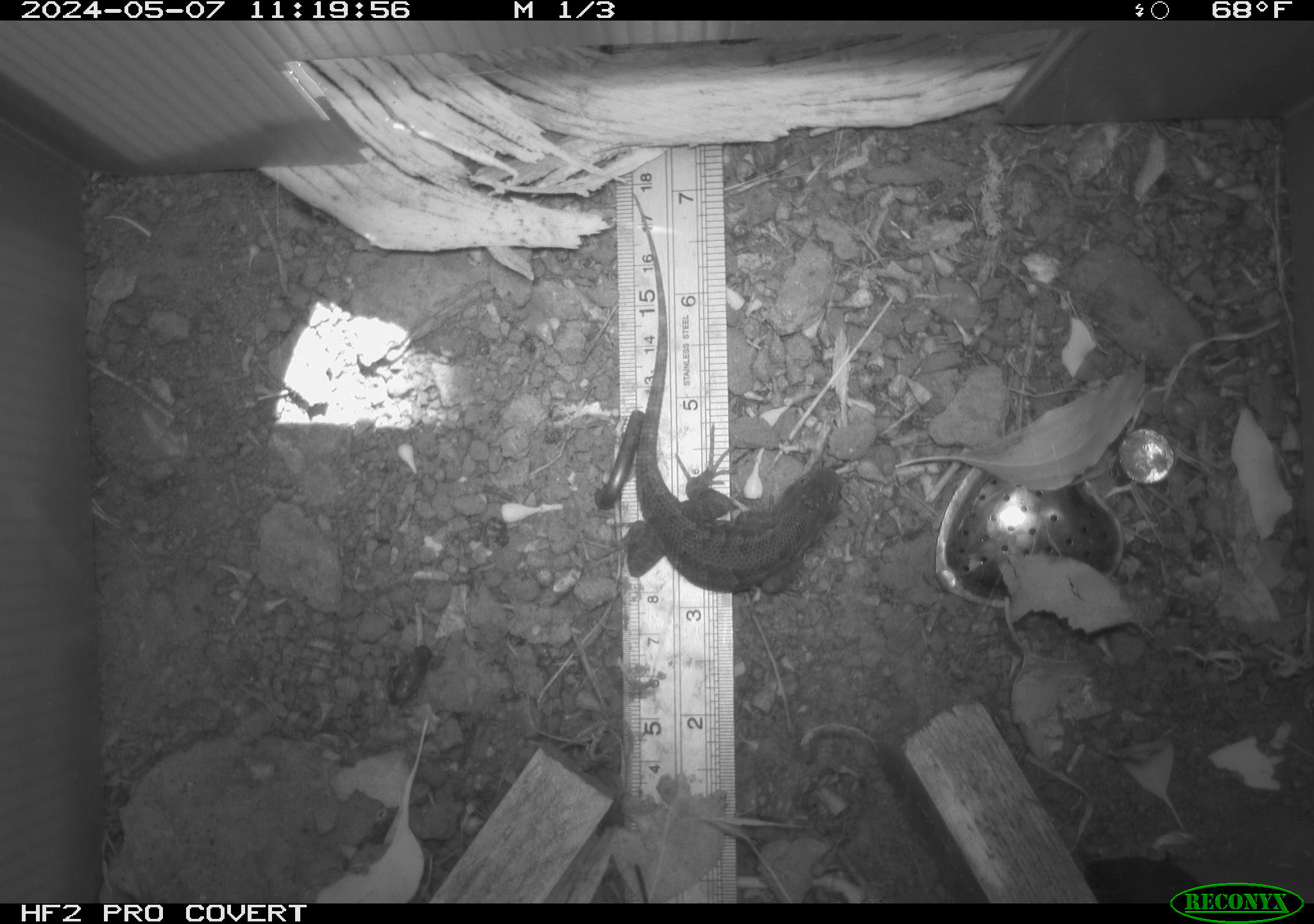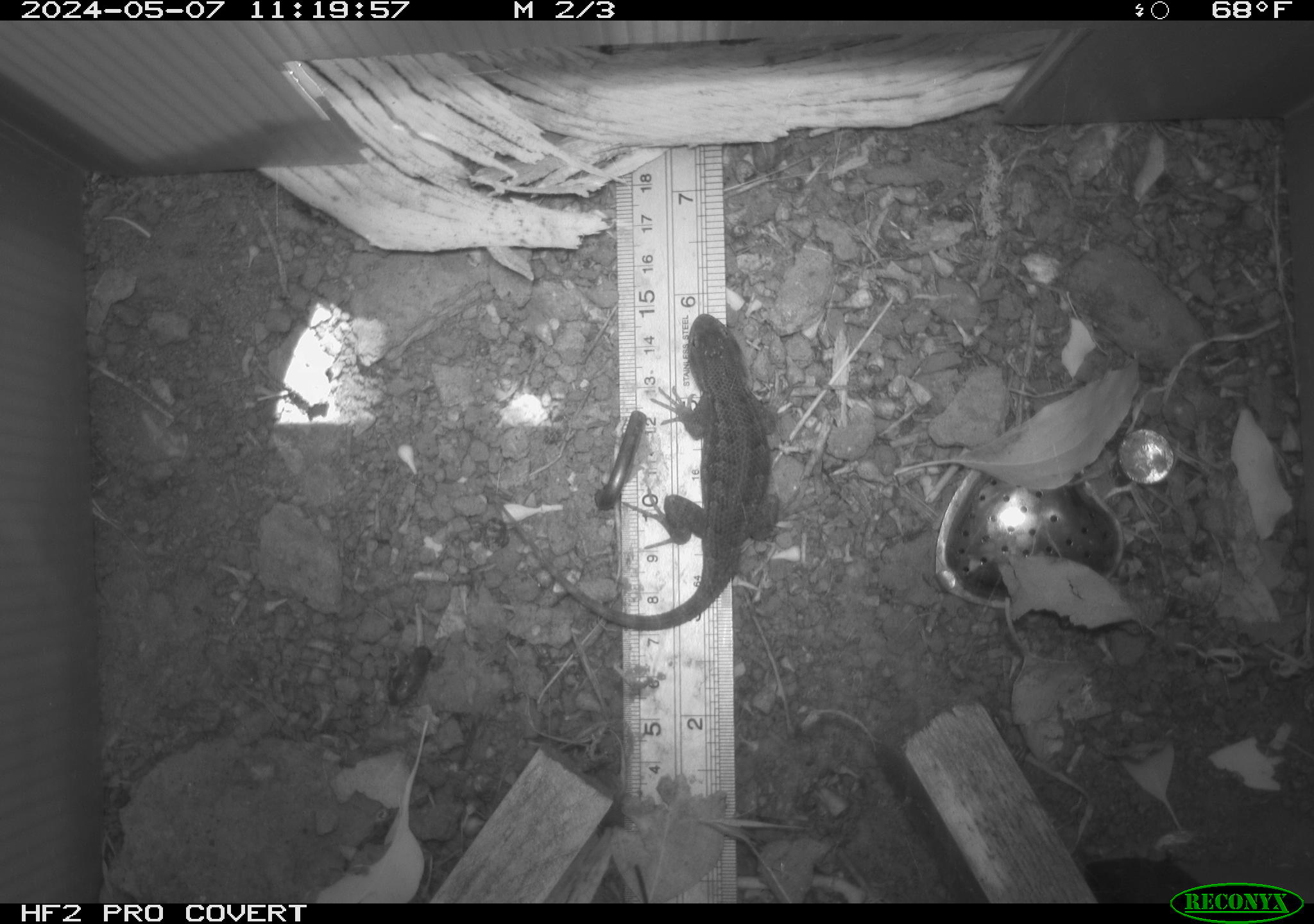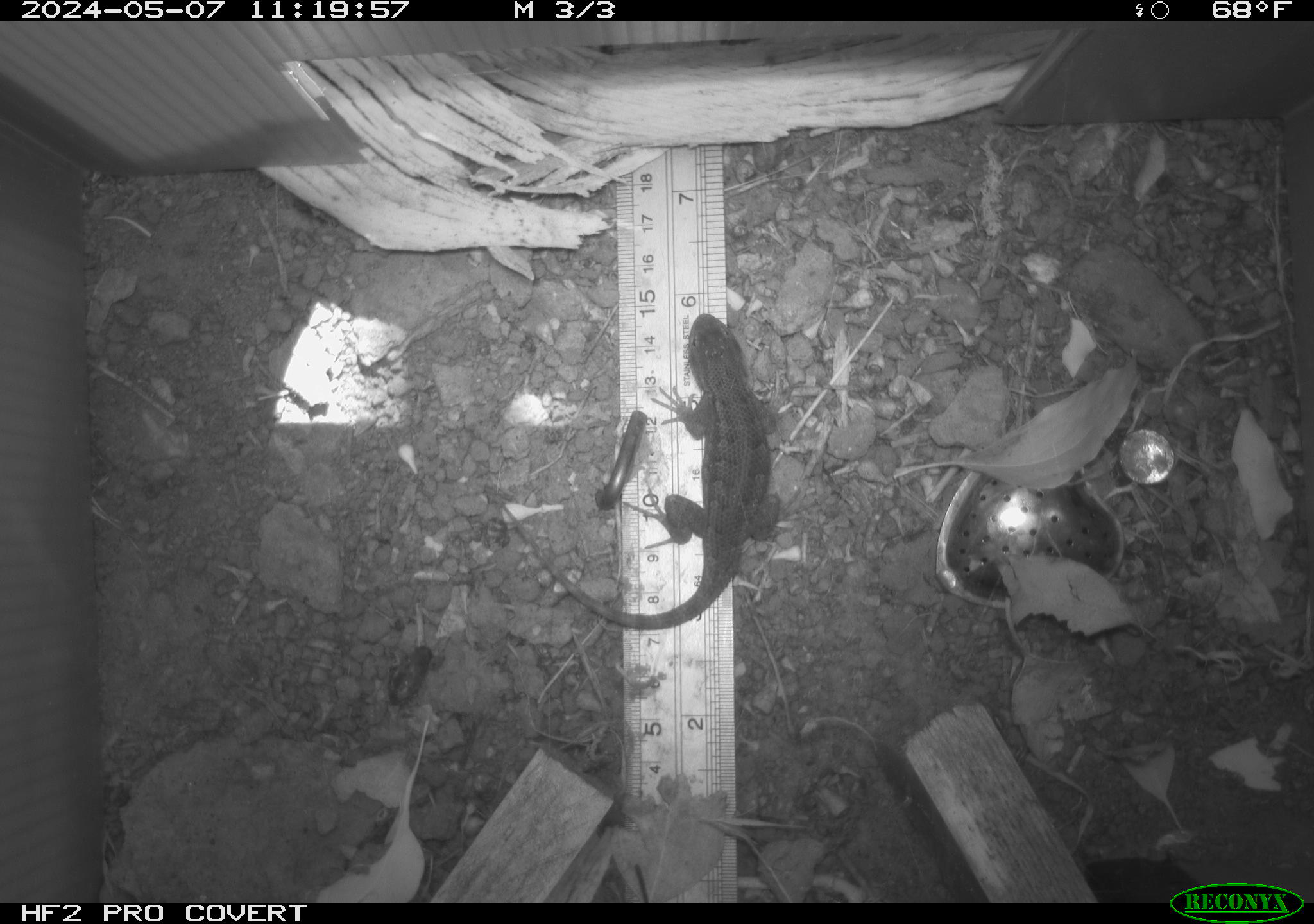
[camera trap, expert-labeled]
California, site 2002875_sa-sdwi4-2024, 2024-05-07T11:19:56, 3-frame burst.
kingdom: Animalia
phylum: Chordata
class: Reptilia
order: Squamata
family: Phrynosomatidae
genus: Sceloporus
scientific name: Sceloporus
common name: spiny lizards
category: sceloporus species